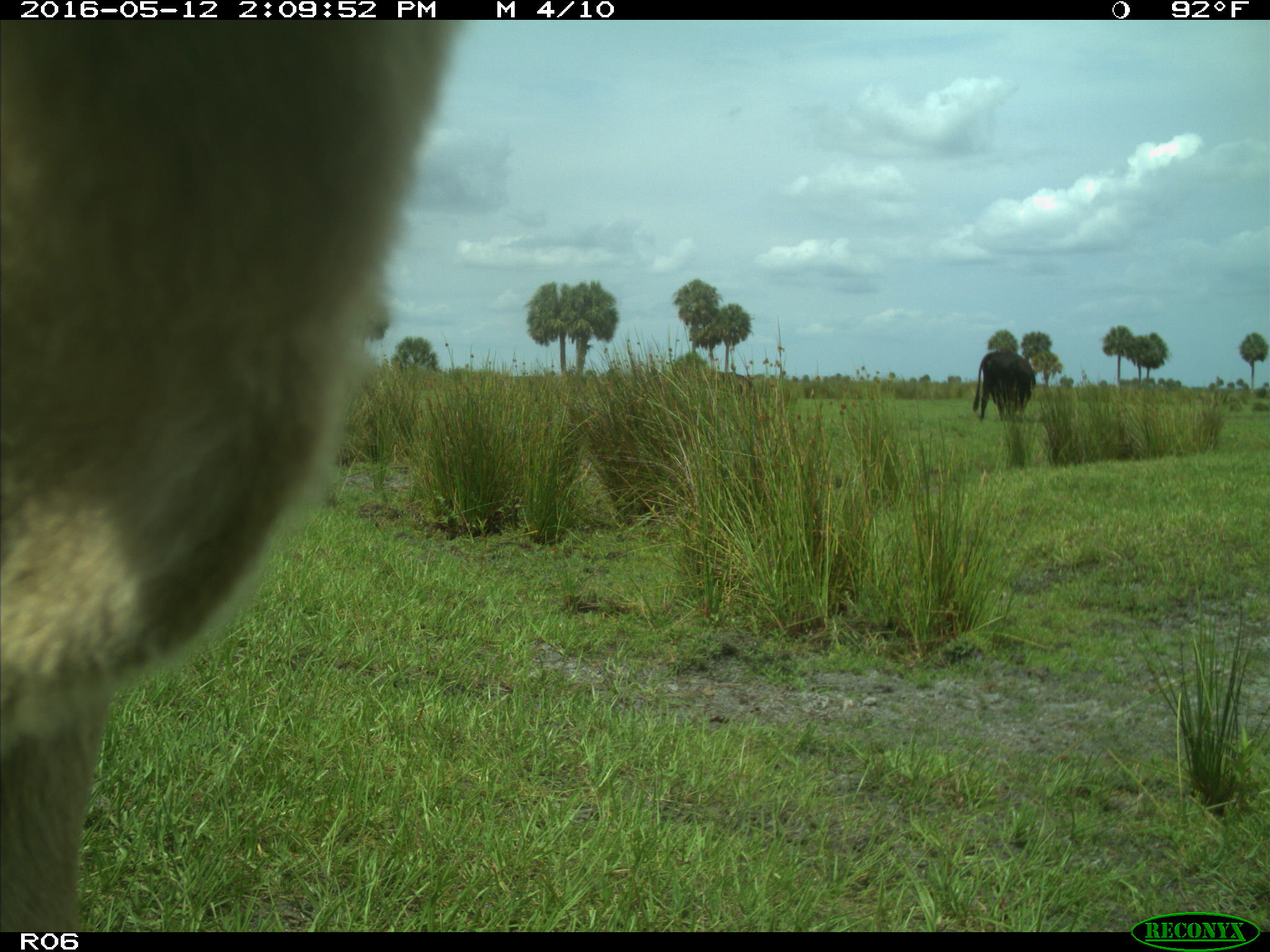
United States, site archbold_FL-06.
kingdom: Animalia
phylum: Chordata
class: Mammalia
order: Artiodactyla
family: Bovidae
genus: Bos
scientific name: Bos taurus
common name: domestic cow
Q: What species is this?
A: Bos taurus (domestic cow).